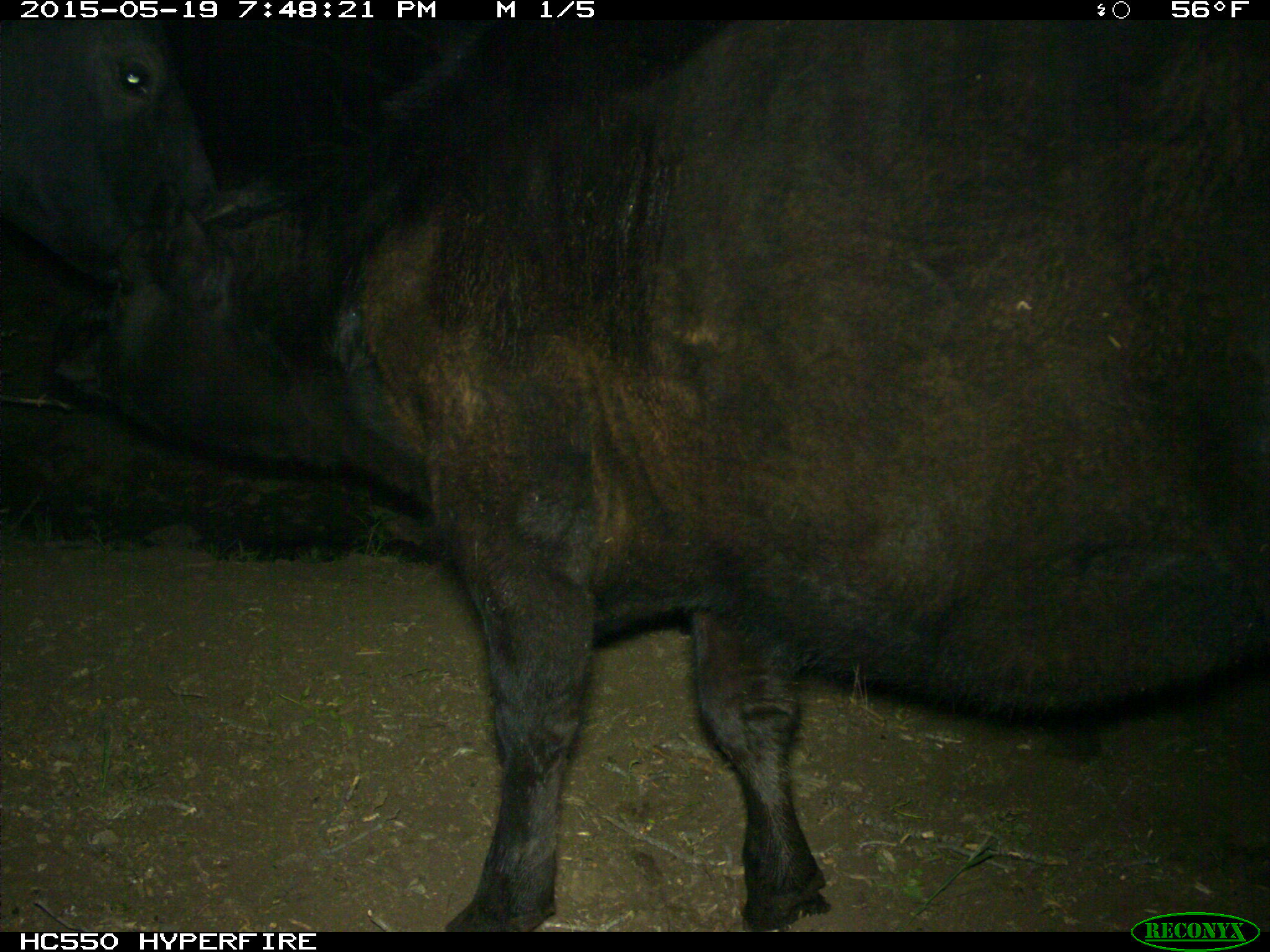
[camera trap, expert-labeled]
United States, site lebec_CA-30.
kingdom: Animalia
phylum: Chordata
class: Mammalia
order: Artiodactyla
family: Bovidae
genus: Bos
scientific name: Bos taurus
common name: domestic cow